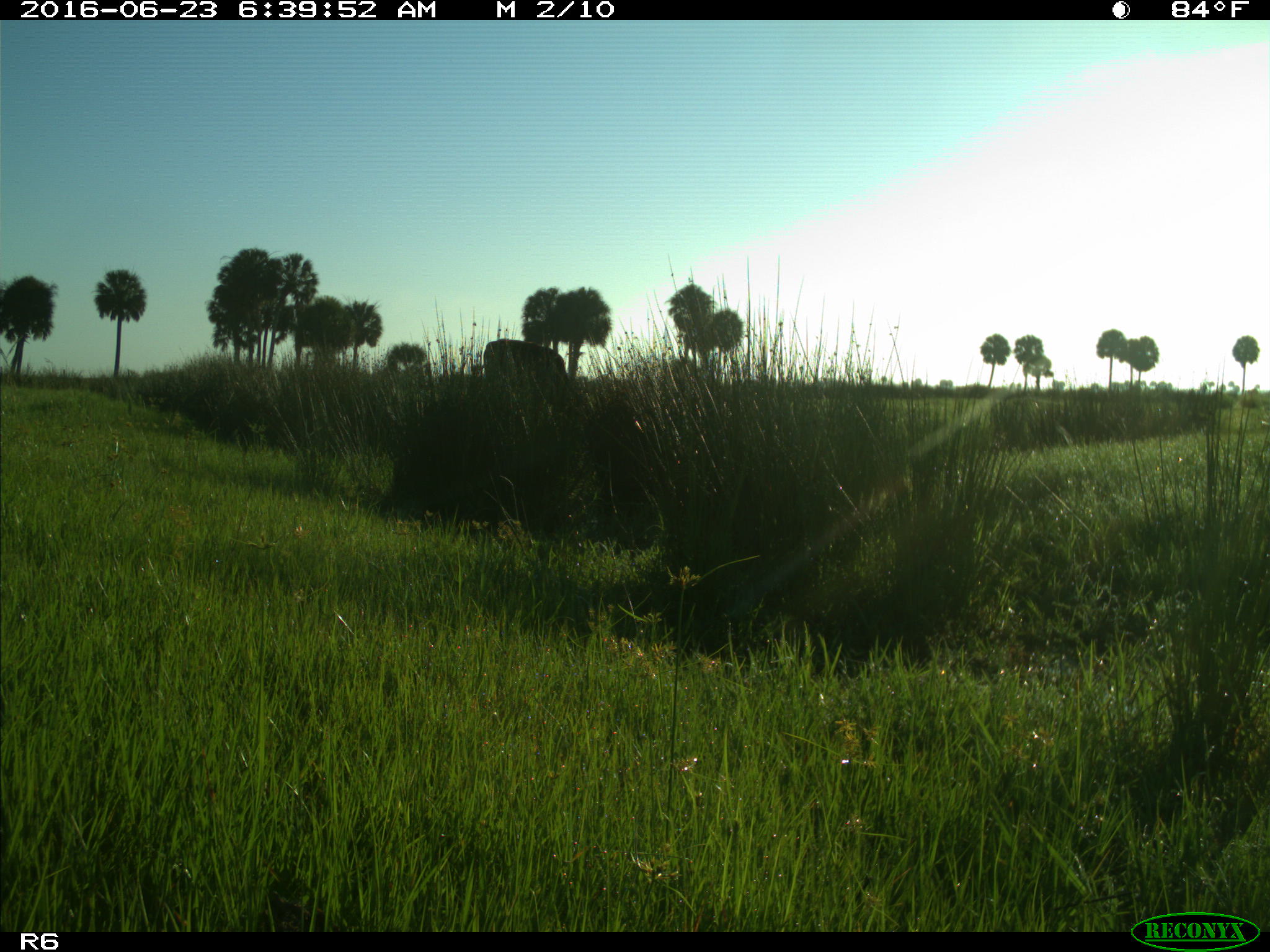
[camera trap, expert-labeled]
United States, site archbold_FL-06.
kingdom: Animalia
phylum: Chordata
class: Mammalia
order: Artiodactyla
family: Bovidae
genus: Bos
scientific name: Bos taurus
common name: domestic cow